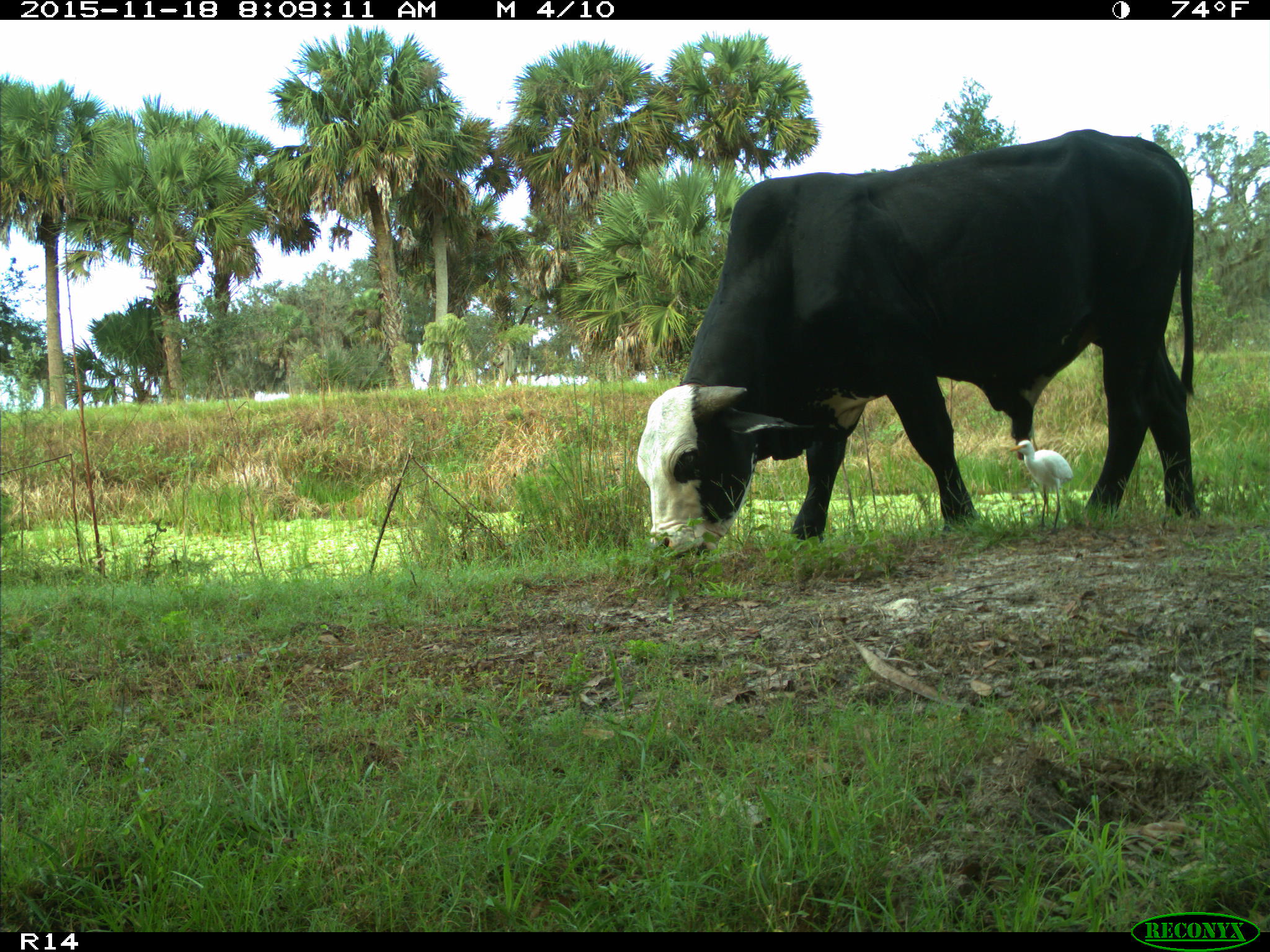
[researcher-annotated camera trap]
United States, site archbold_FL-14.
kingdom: Animalia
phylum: Chordata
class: Mammalia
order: Artiodactyla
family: Bovidae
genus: Bos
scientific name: Bos taurus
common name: domestic cow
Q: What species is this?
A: Bos taurus (domestic cow).